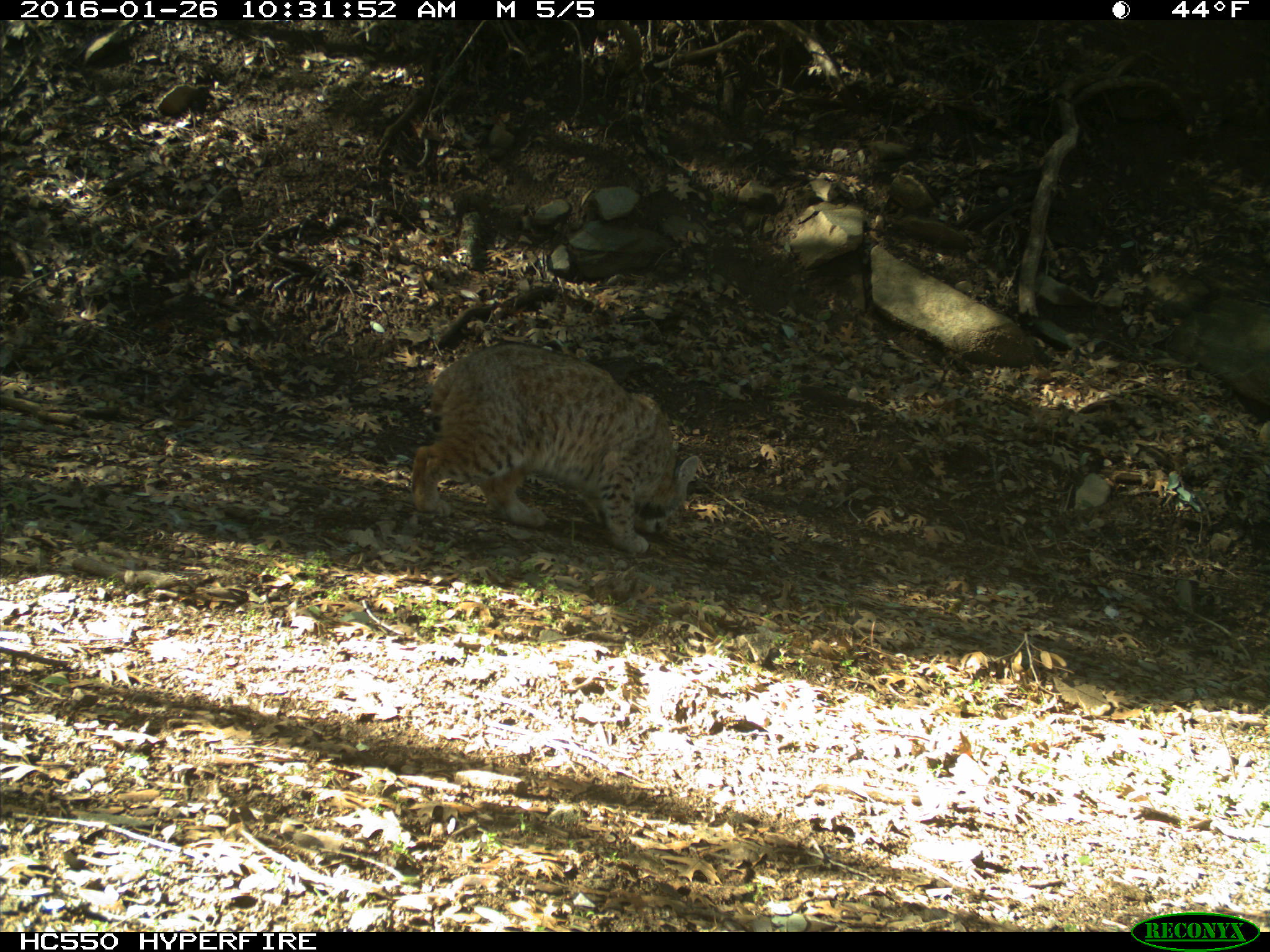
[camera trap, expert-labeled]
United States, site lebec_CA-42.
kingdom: Animalia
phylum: Chordata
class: Mammalia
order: Carnivora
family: Felidae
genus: Lynx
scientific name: Lynx rufus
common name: bobcat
Lynx rufus (bobcat).